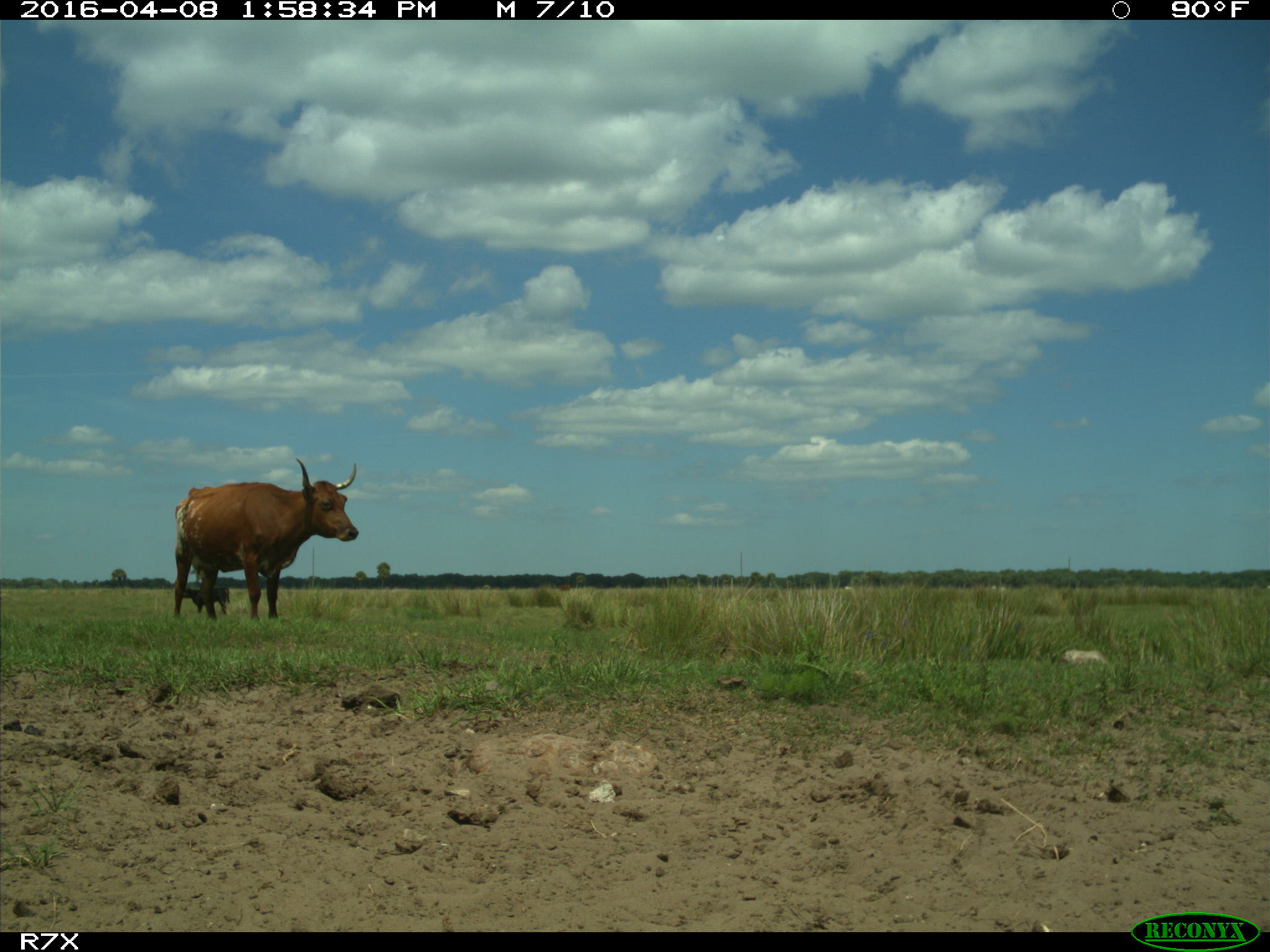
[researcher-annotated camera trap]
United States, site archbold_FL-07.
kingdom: Animalia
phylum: Chordata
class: Mammalia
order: Artiodactyla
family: Bovidae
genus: Bos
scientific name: Bos taurus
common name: domestic cow